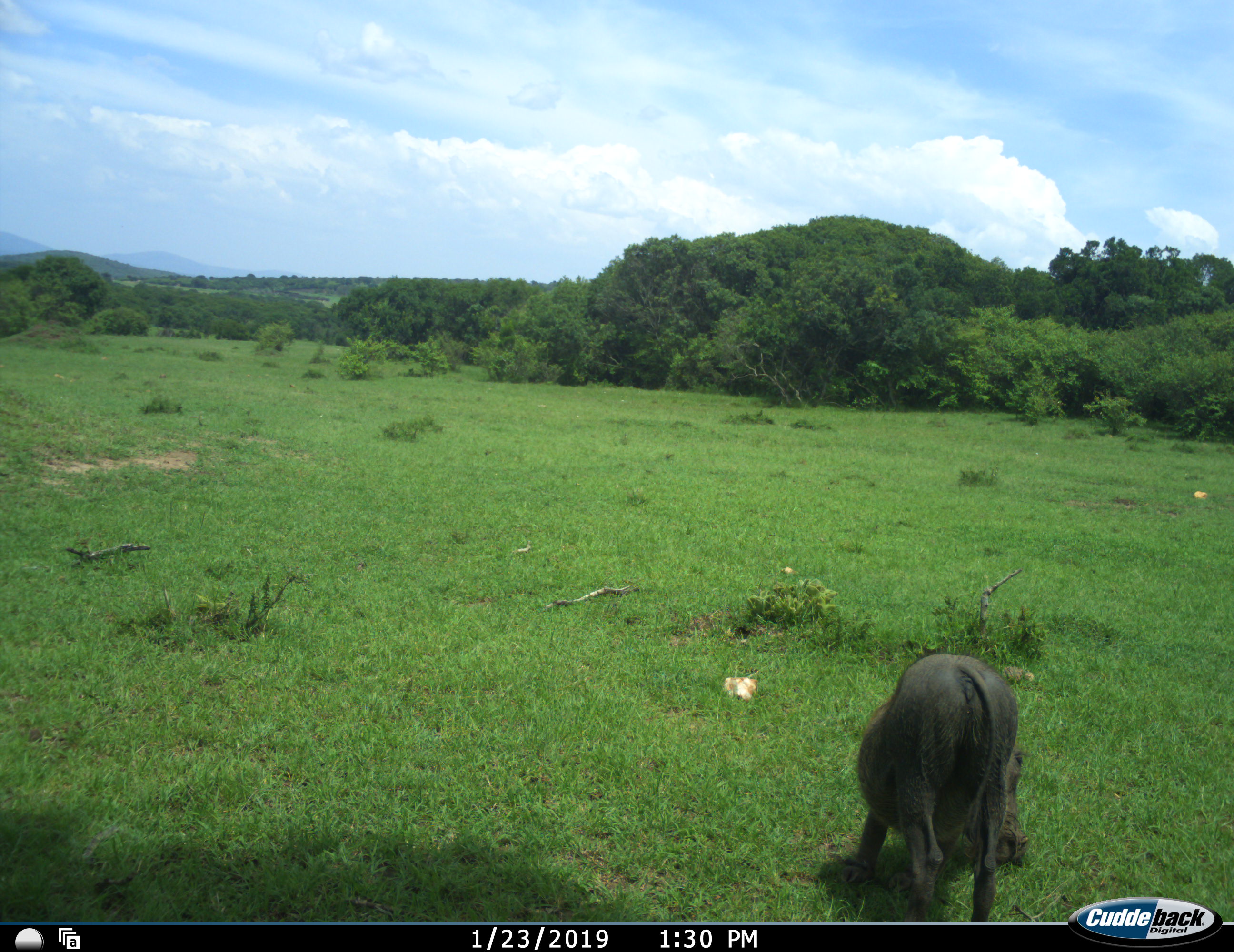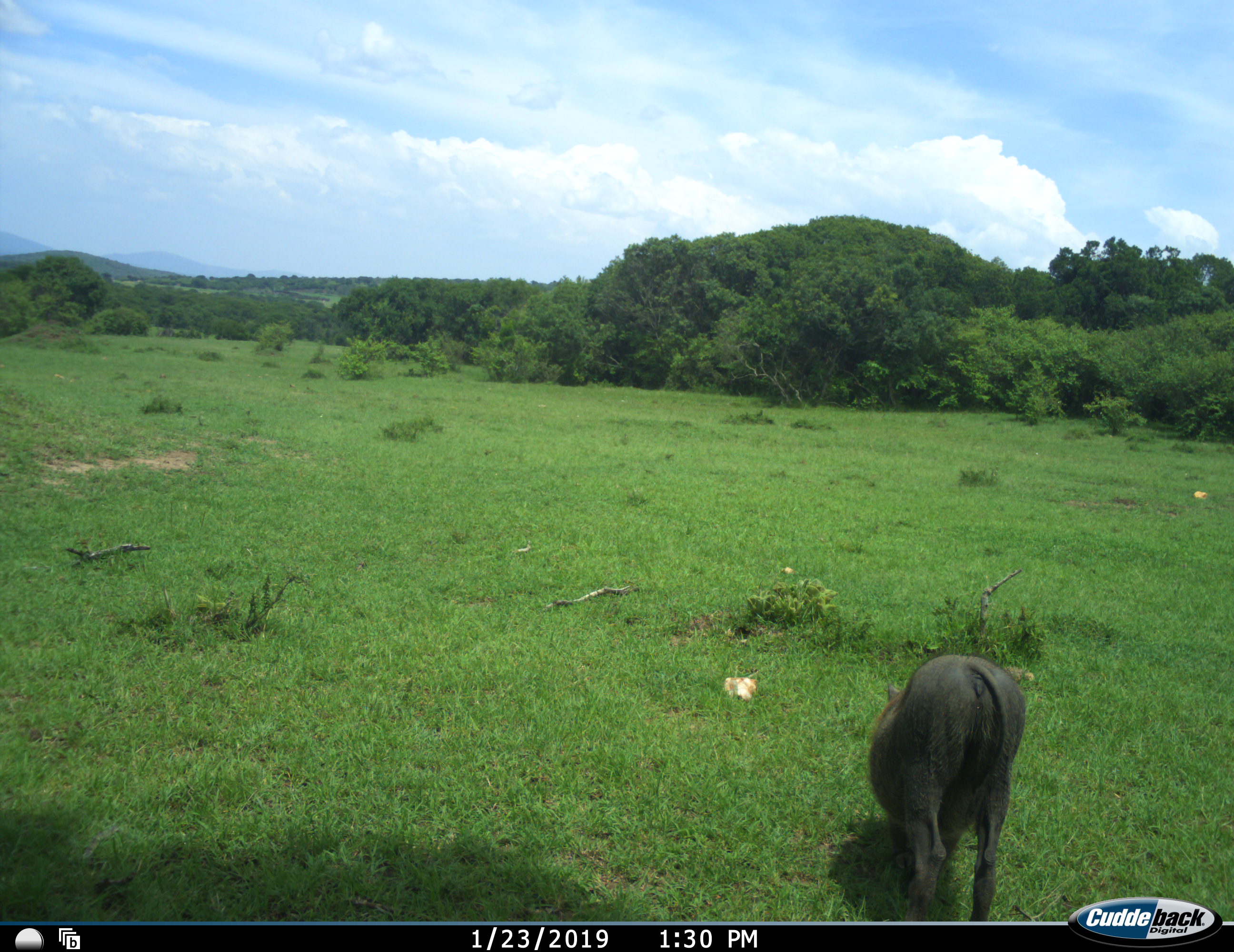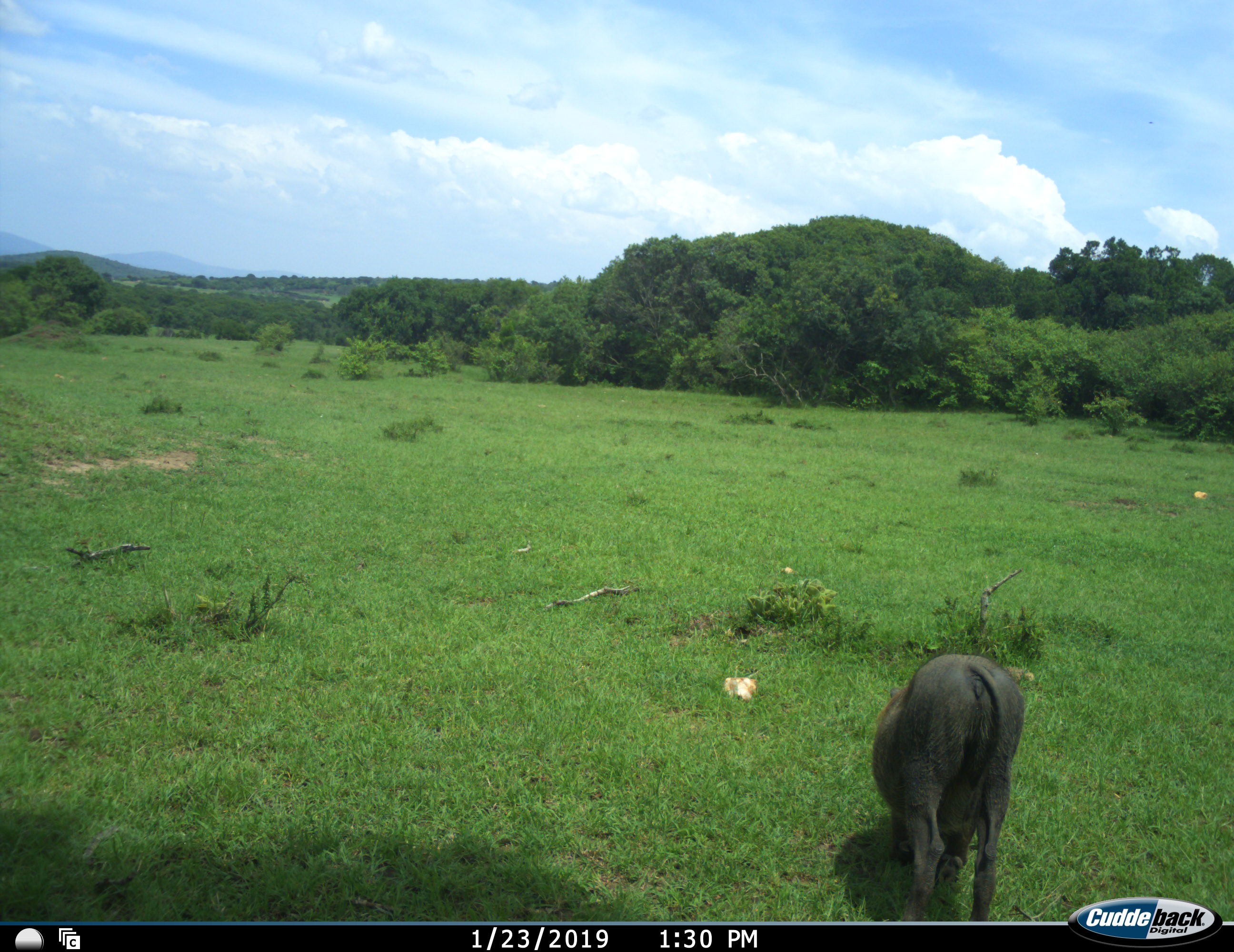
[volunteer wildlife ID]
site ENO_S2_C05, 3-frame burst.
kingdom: Animalia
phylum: Chordata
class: Mammalia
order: Artiodactyla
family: Suidae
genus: Phacochoerus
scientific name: Phacochoerus africanus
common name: warthog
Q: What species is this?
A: Warthog (Phacochoerus africanus).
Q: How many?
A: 1.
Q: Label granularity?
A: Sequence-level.